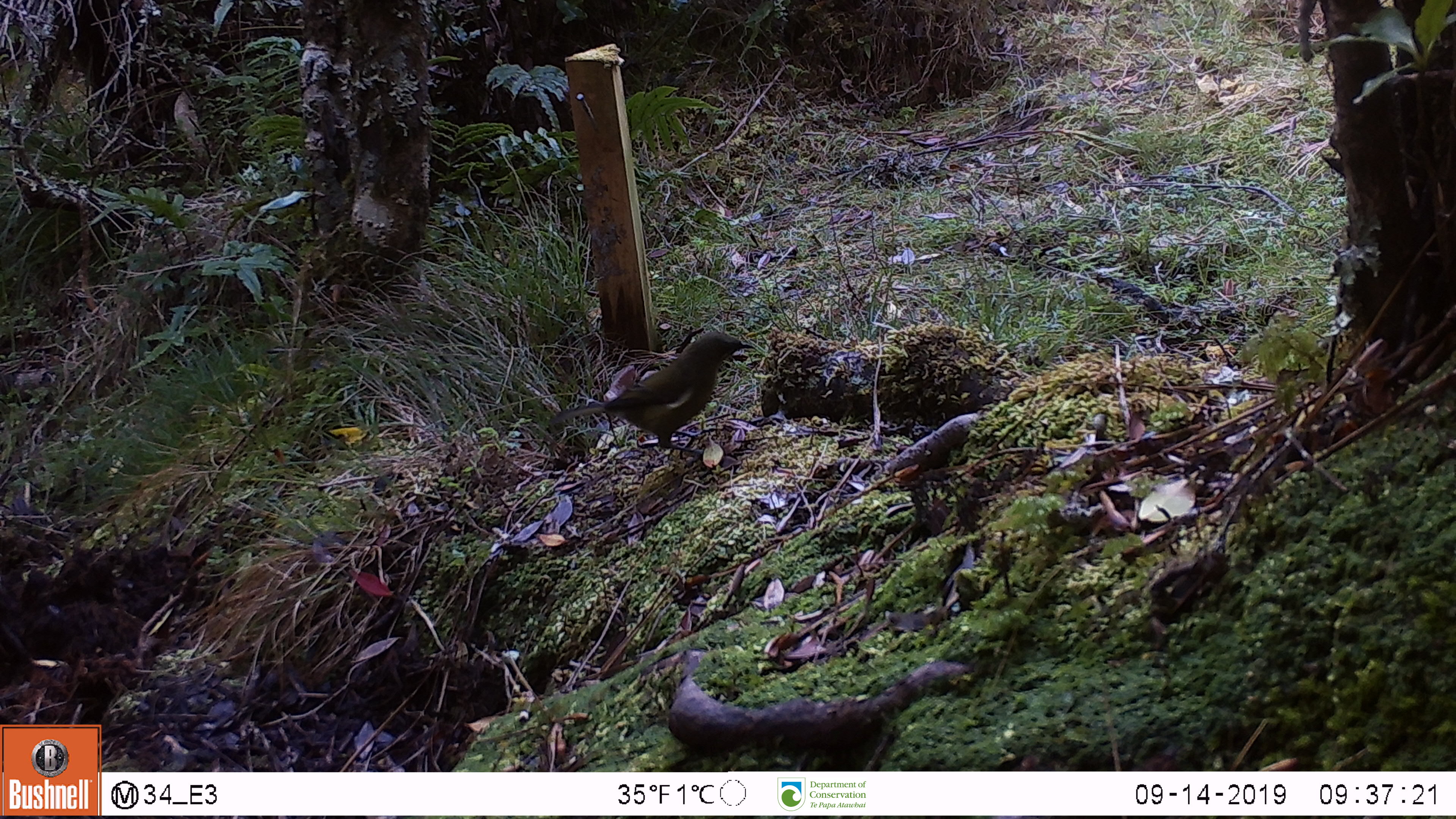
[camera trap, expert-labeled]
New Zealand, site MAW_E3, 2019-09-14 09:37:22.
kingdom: Animalia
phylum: Chordata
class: Aves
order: Passeriformes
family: Meliphagidae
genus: Anthornis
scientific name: Anthornis melanura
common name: new zealand bellbird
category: bellbird